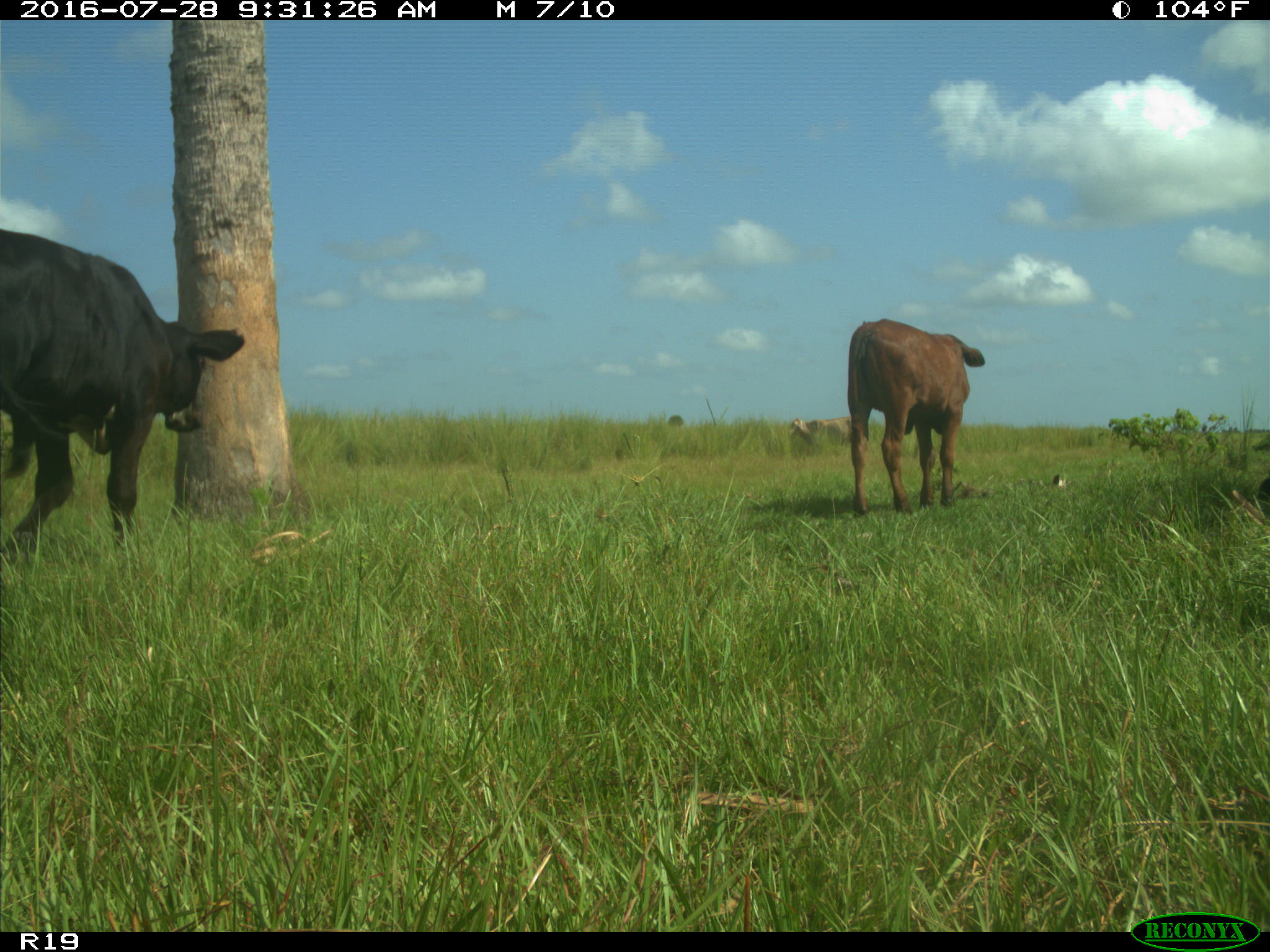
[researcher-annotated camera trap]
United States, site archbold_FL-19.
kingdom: Animalia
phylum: Chordata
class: Mammalia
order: Artiodactyla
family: Bovidae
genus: Bos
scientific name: Bos taurus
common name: domestic cow